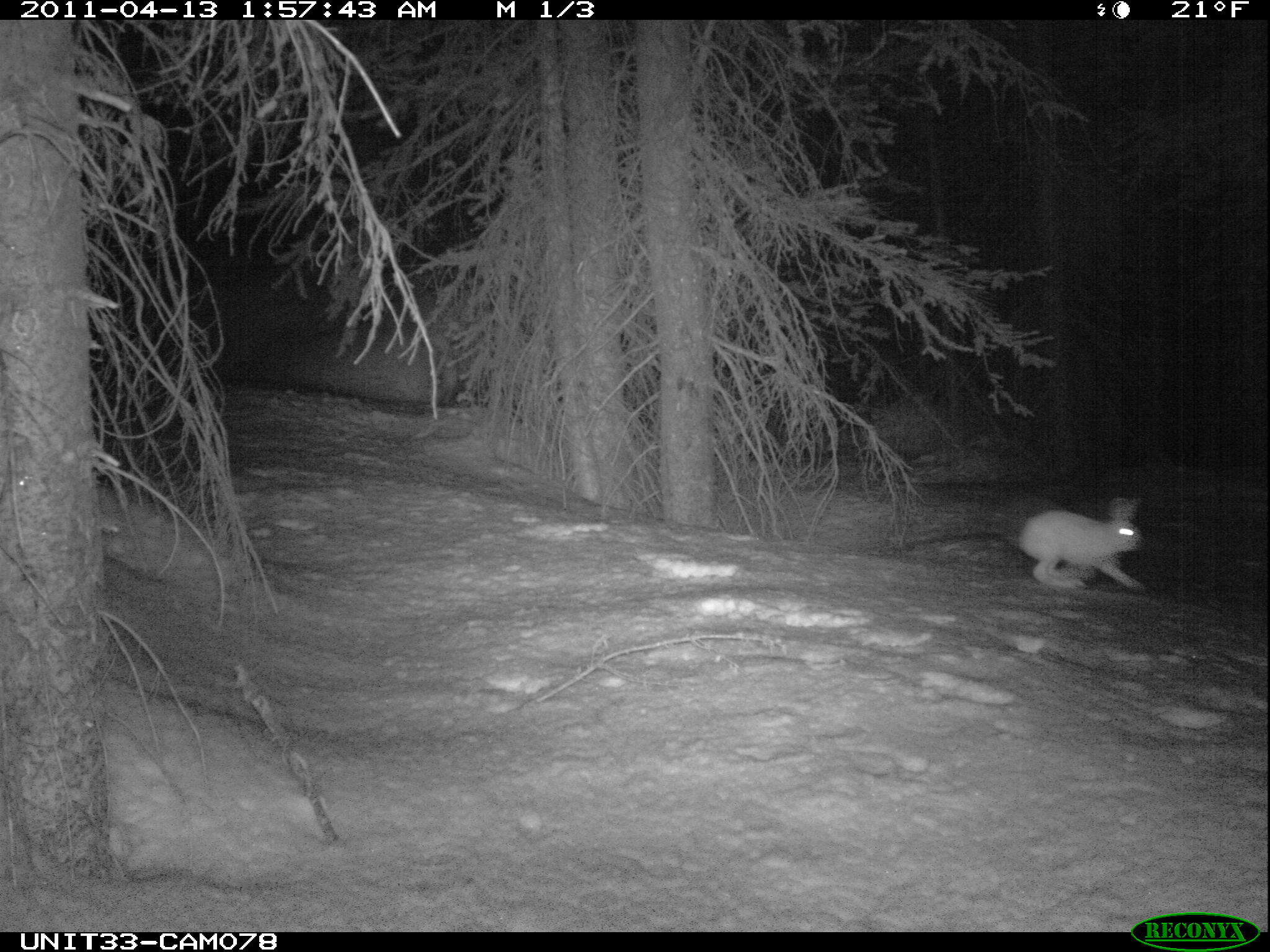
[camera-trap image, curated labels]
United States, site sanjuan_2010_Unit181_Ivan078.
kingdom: Animalia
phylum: Chordata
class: Mammalia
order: Lagomorpha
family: Leporidae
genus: Lepus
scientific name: Lepus americanus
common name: snowshoe hare